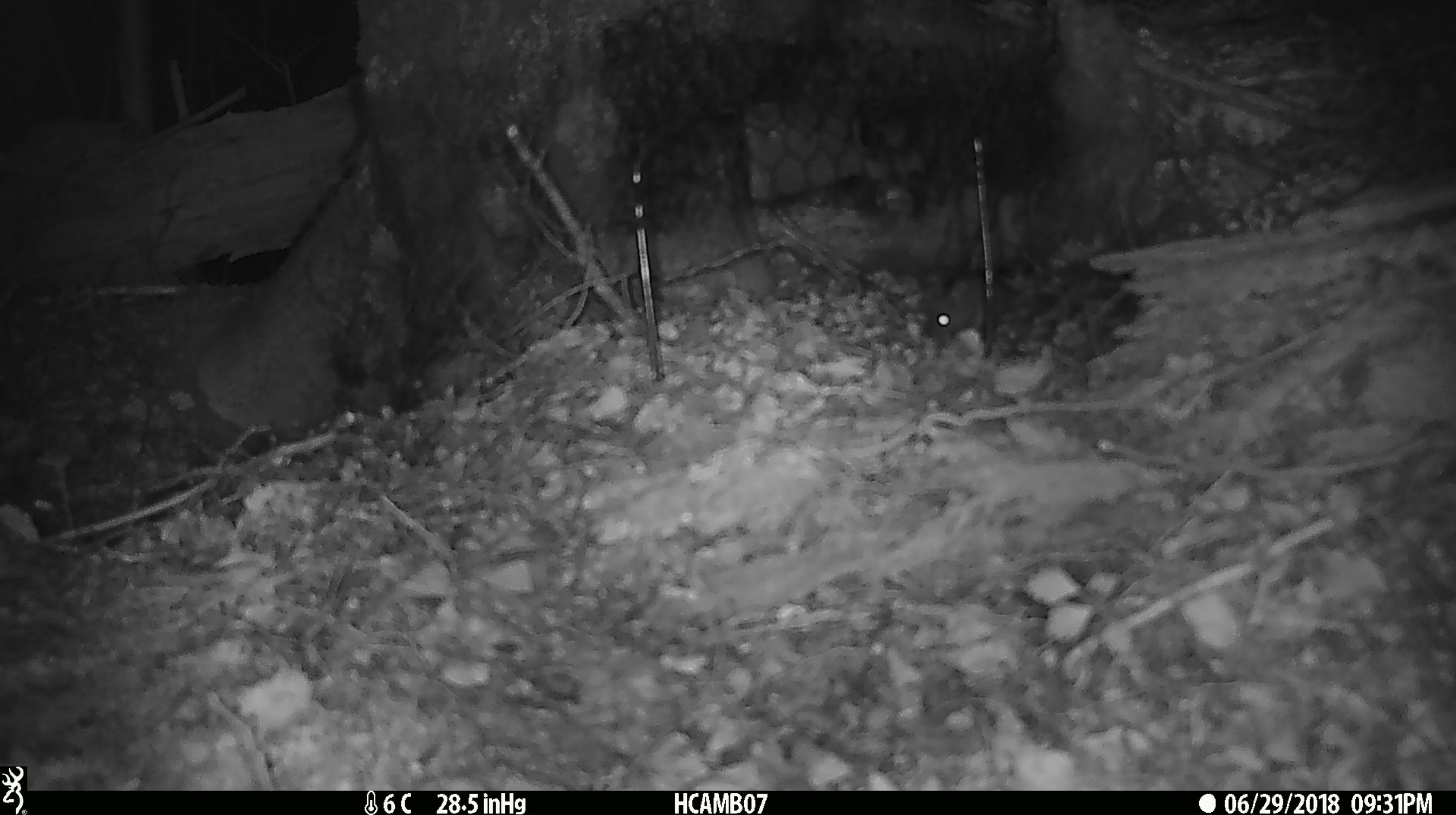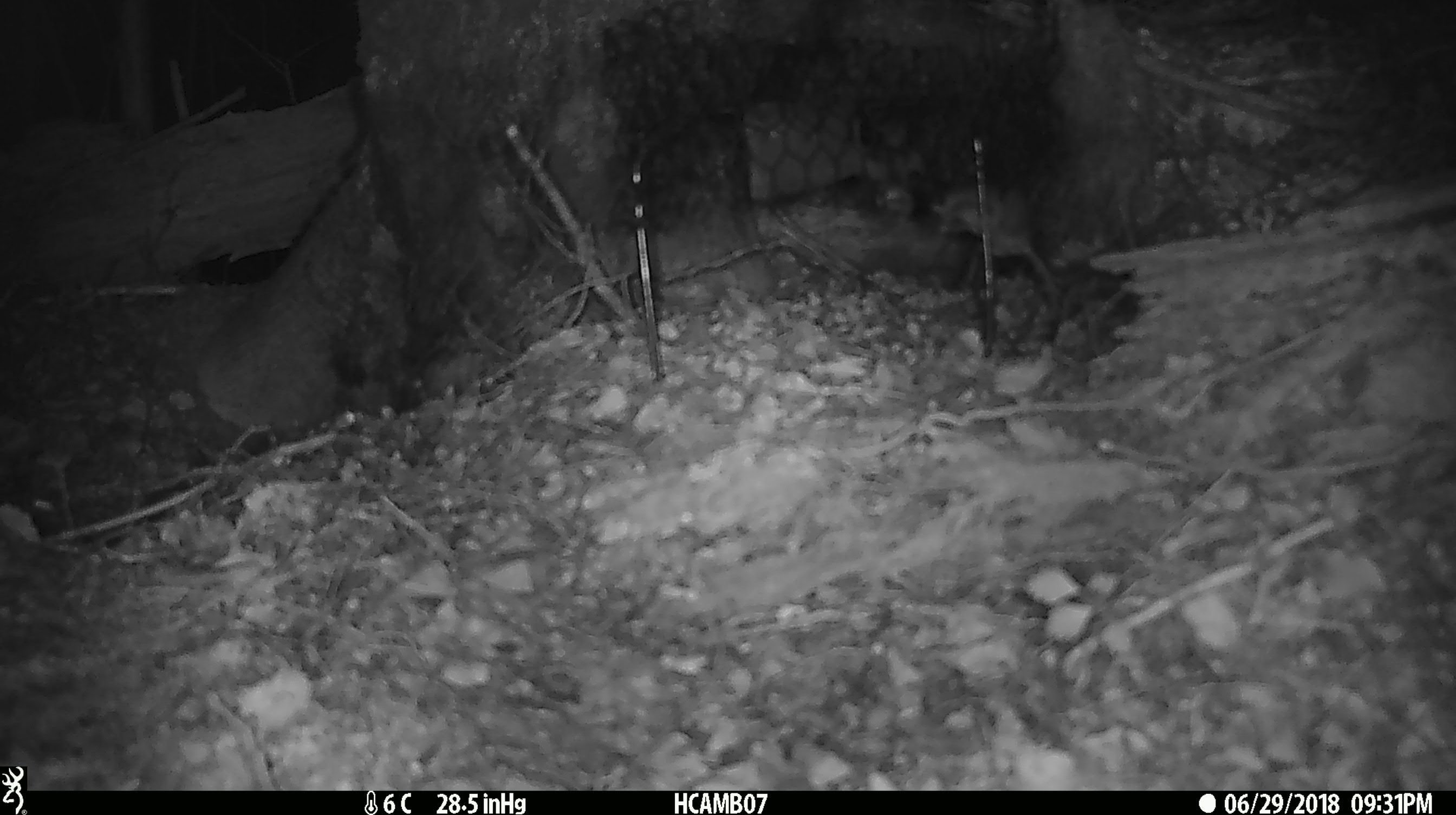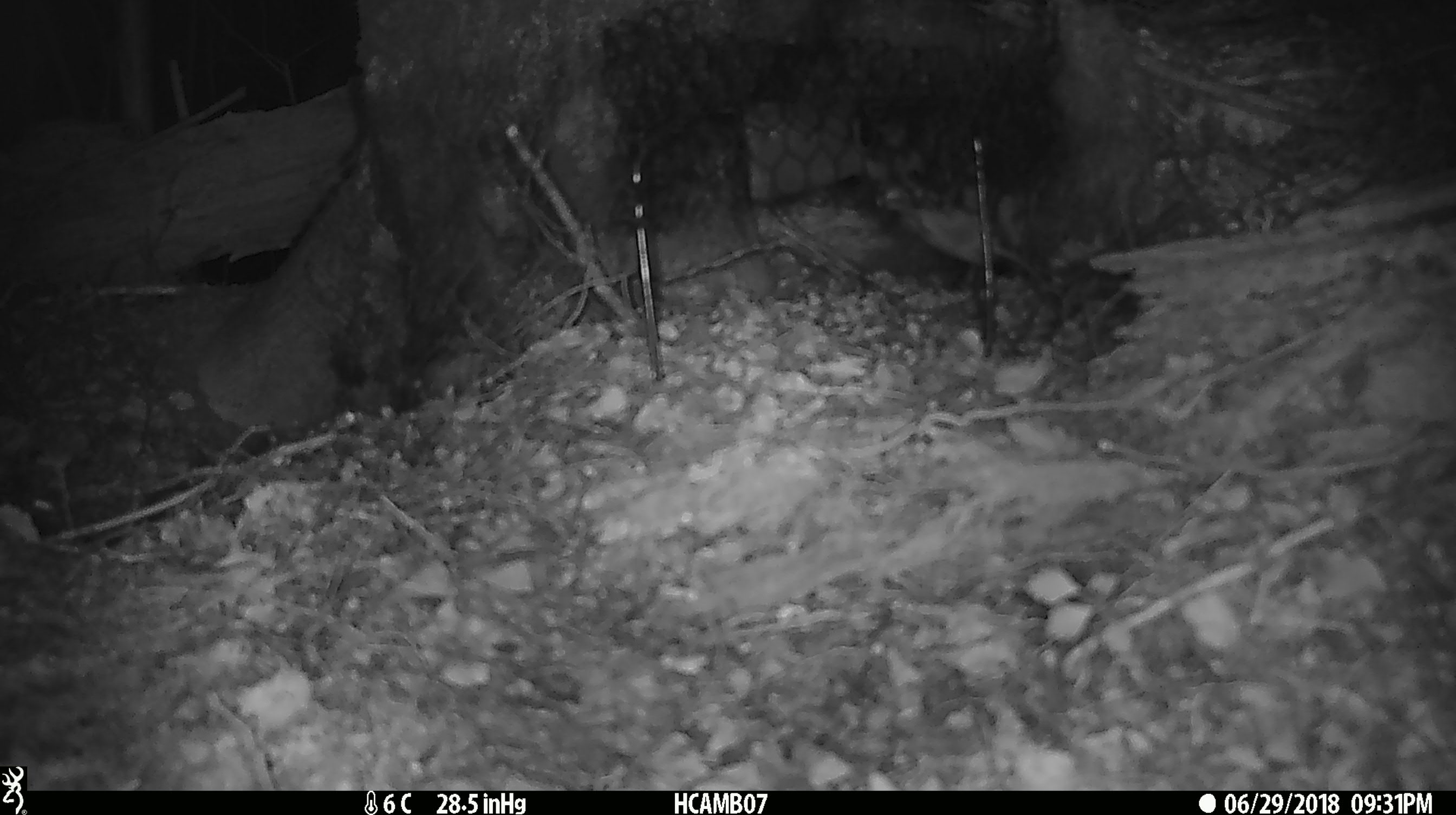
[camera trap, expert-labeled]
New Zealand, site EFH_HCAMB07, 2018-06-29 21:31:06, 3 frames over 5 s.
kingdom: Animalia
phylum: Chordata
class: Mammalia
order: Rodentia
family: Muridae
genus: Mus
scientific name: Mus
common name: mouse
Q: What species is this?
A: Mouse (Mus).